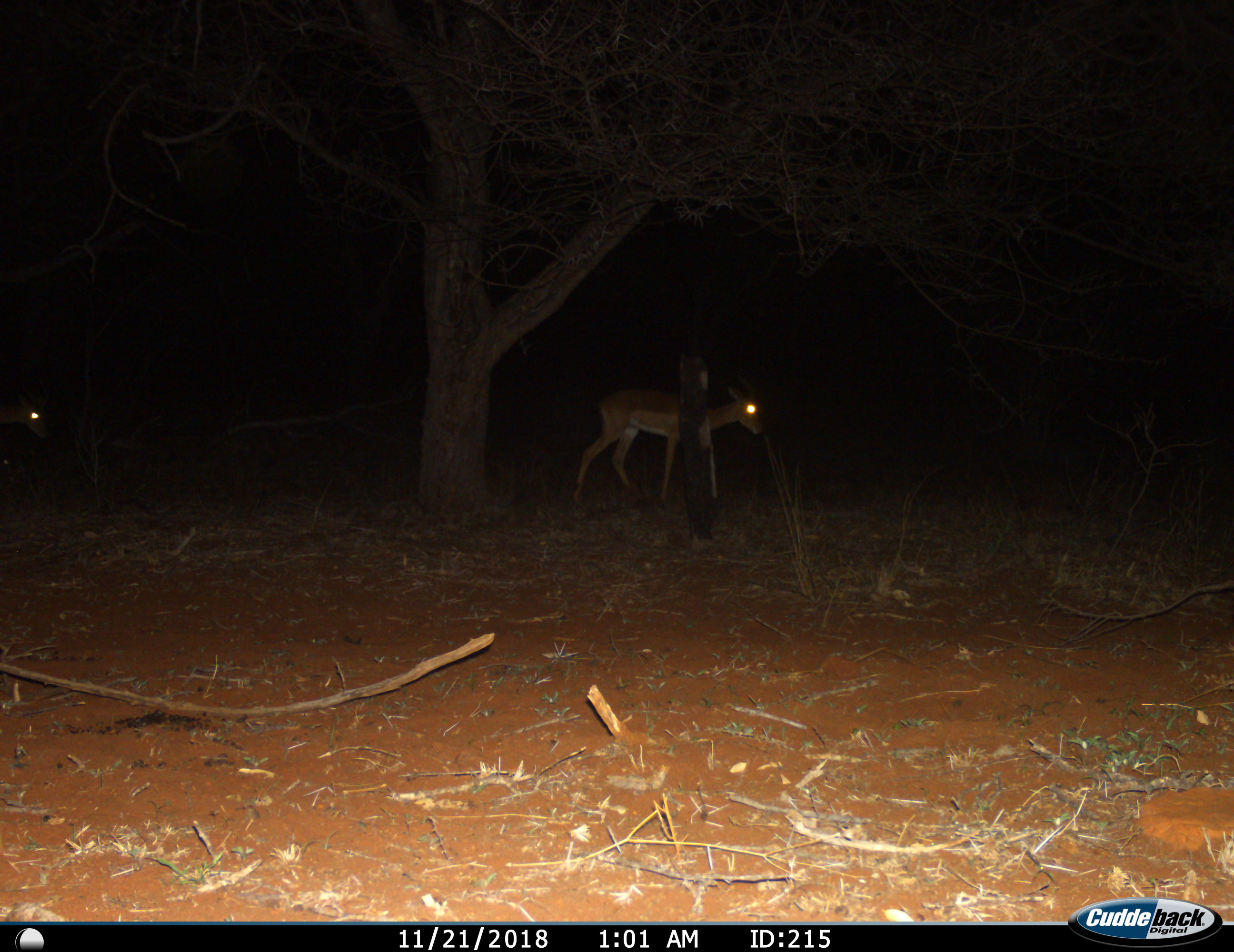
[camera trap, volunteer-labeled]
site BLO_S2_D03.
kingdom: Animalia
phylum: Chordata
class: Mammalia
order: Artiodactyla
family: Bovidae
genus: Aepyceros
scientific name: Aepyceros melampus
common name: impala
Impala (Aepyceros melampus), count 2. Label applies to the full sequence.